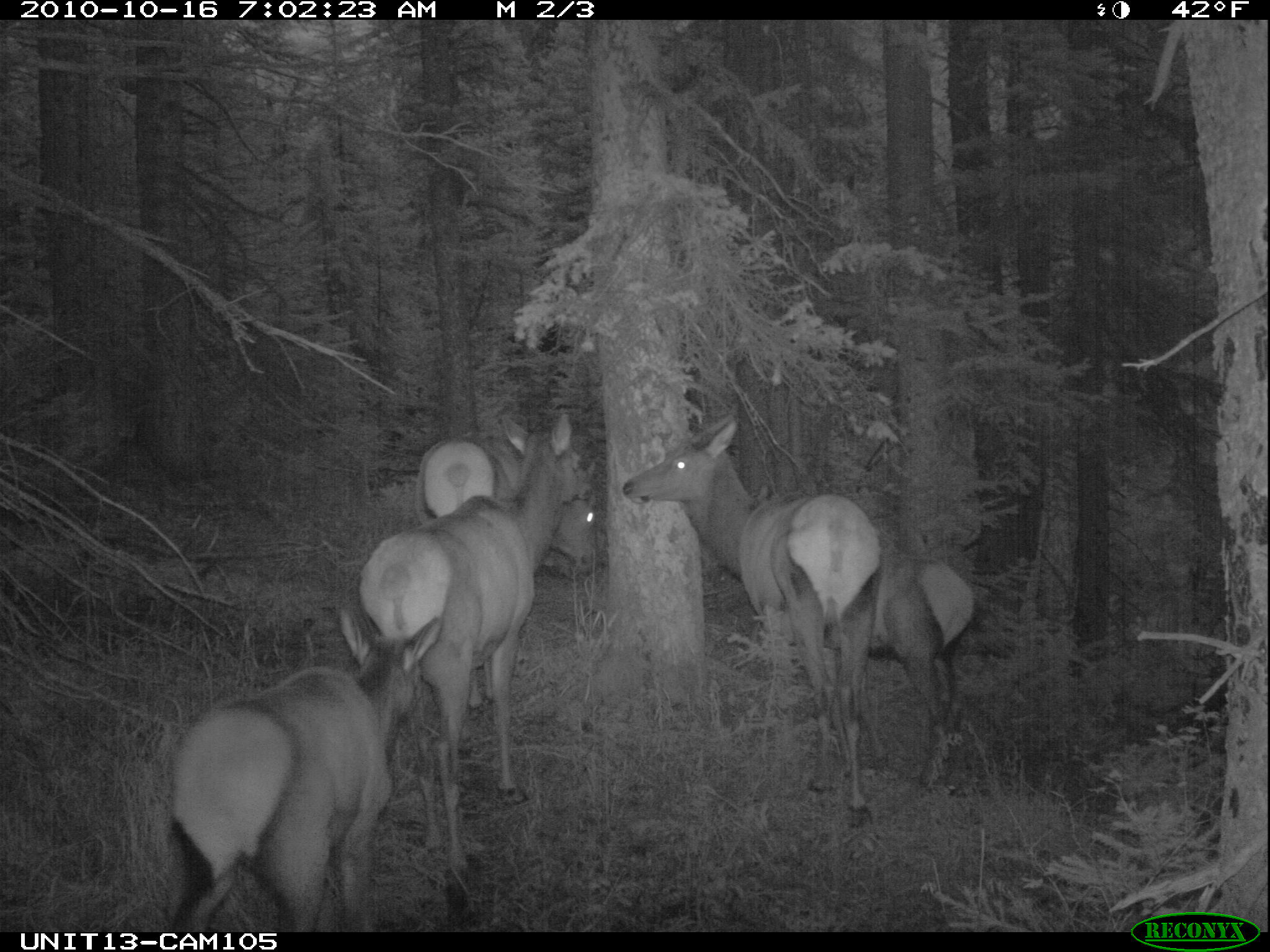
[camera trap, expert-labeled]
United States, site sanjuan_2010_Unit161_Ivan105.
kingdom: Animalia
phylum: Chordata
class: Mammalia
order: Artiodactyla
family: Cervidae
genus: Cervus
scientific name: Cervus elaphus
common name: red deer